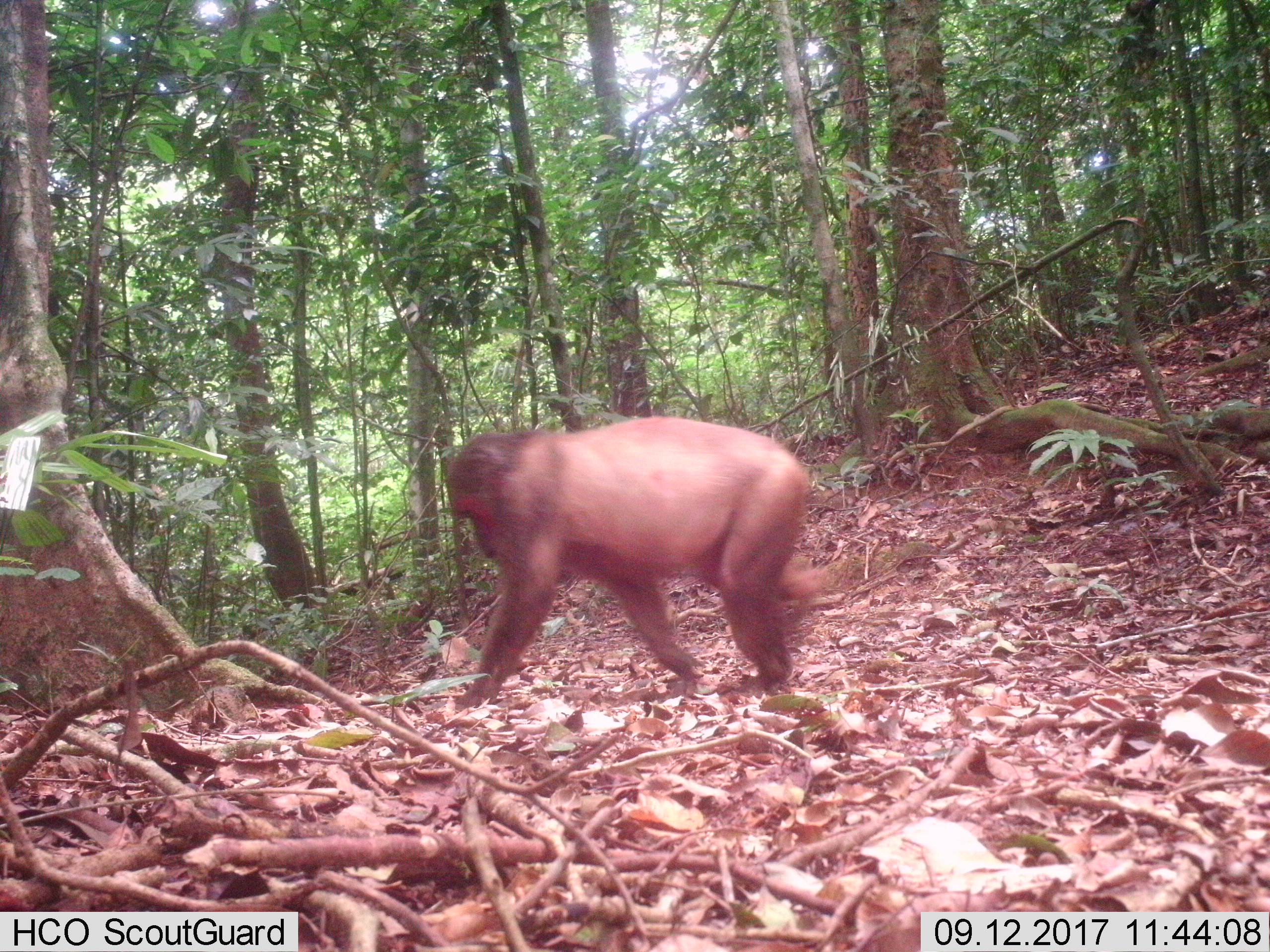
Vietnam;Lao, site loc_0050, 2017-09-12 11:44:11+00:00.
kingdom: Animalia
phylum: Chordata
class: Mammalia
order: Primates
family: Cercopithecidae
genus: Macaca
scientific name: Macaca arctoides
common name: stump-tailed macaque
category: stump tailed macaque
Stump tailed macaque (stump-tailed macaque) (Macaca arctoides). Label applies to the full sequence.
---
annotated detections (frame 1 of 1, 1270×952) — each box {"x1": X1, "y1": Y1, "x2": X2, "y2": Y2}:
stump tailed macaque: {"x1": 445, "y1": 415, "x2": 830, "y2": 707}